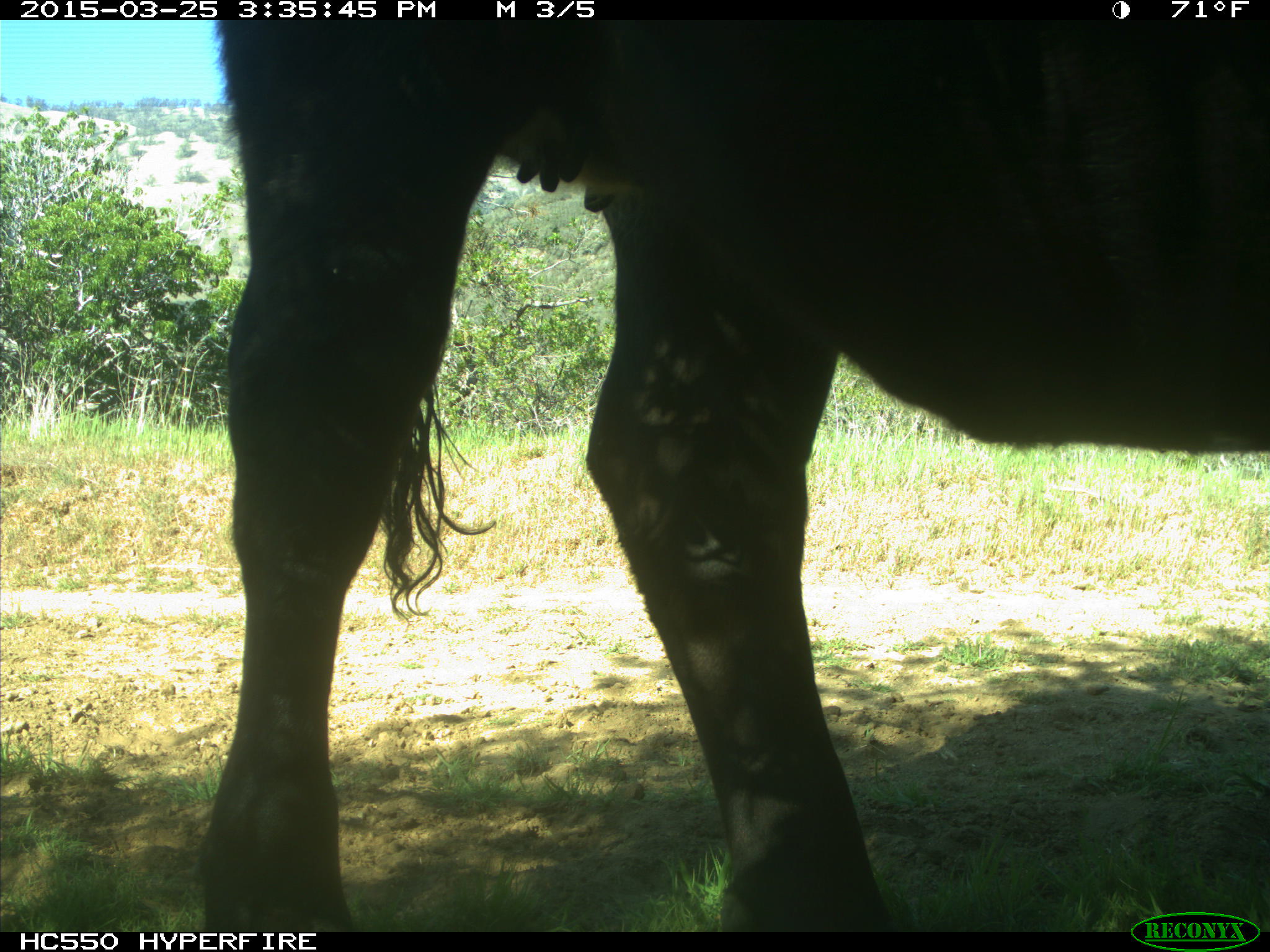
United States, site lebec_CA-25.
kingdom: Animalia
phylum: Chordata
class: Mammalia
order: Artiodactyla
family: Bovidae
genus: Bos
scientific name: Bos taurus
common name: domestic cow